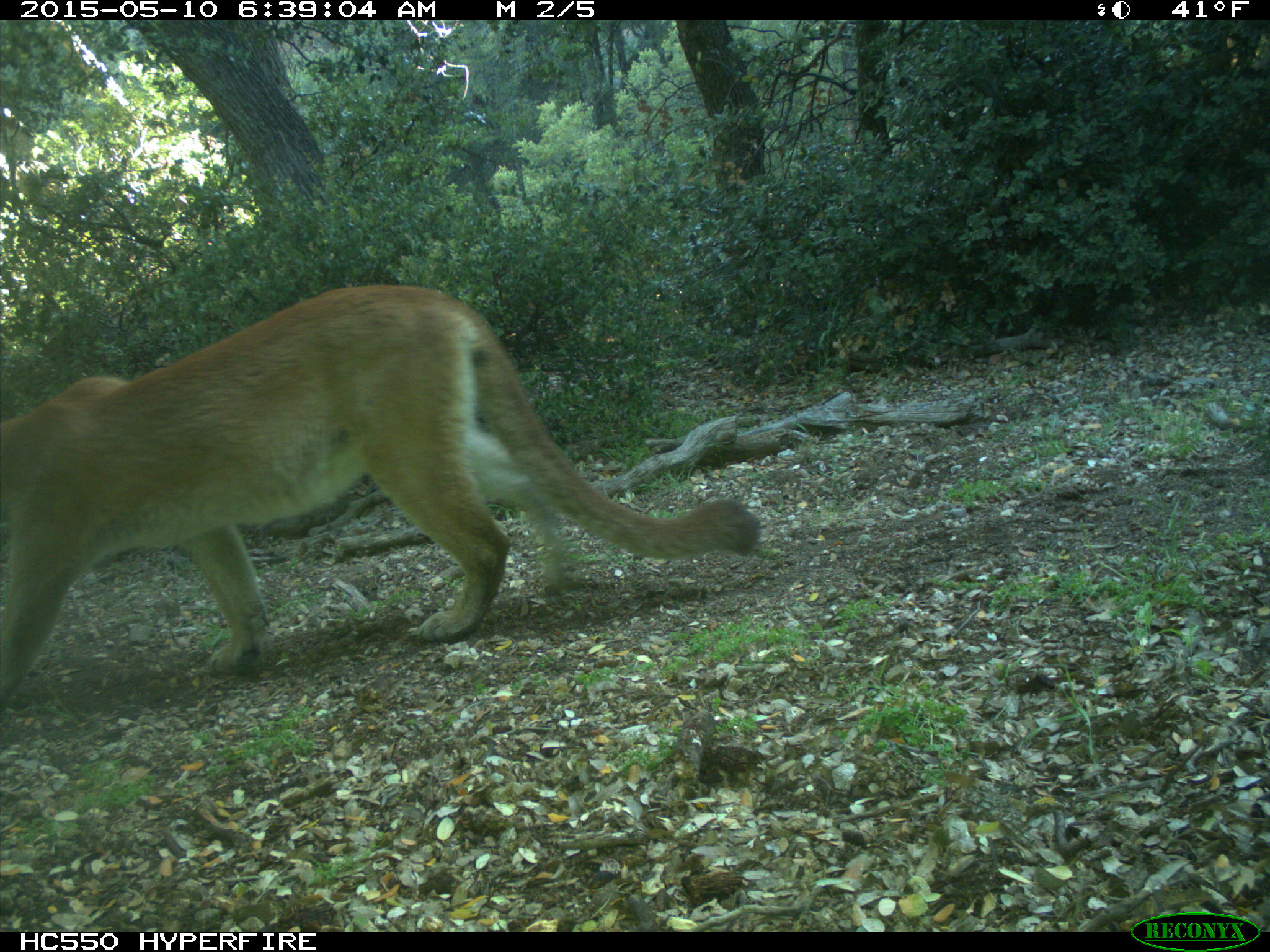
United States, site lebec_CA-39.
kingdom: Animalia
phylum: Chordata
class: Mammalia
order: Carnivora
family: Felidae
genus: Puma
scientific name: Puma concolor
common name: mountain lion